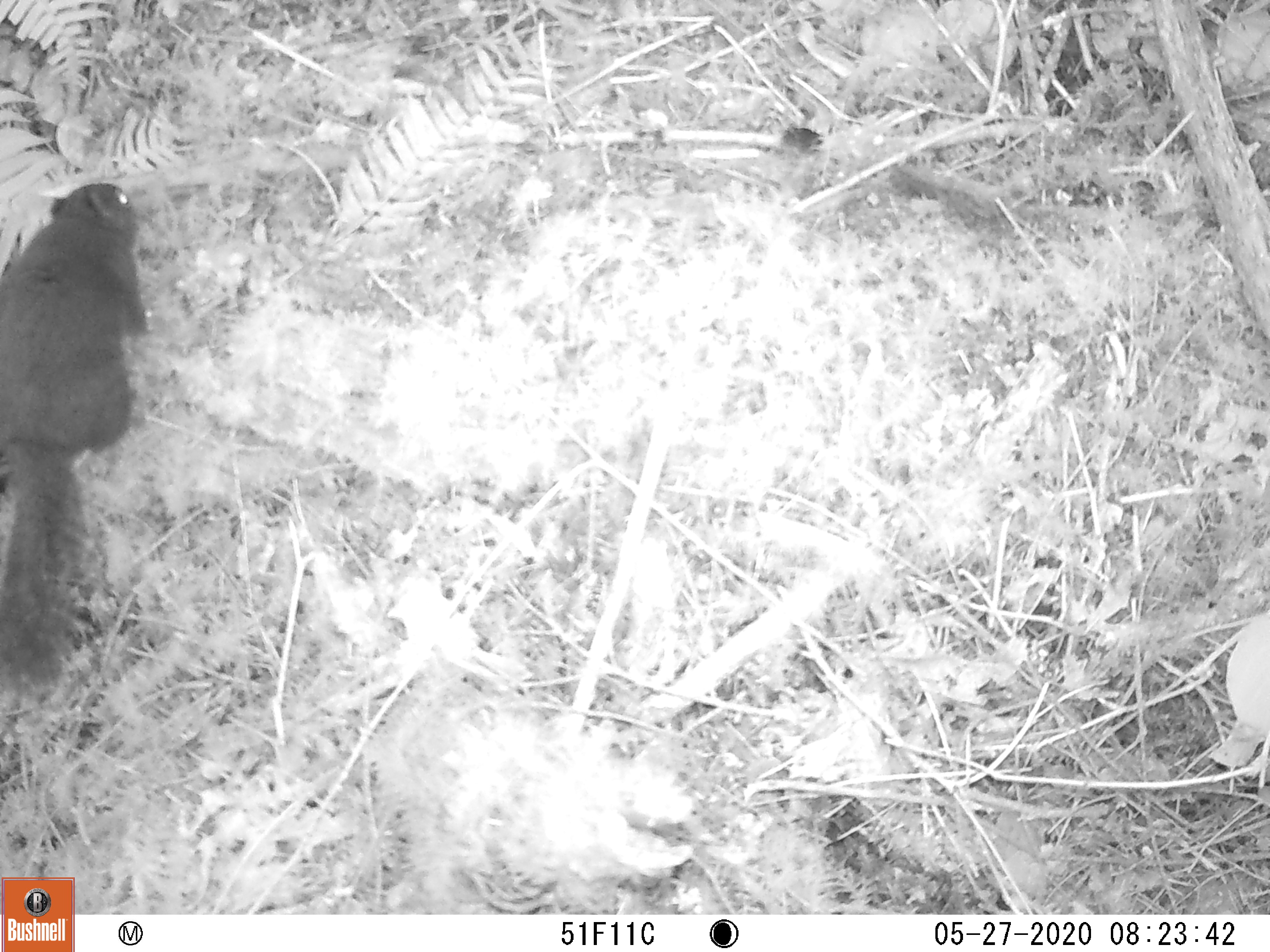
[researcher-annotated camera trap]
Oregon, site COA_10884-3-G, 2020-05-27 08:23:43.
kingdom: Animalia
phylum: Chordata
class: Mammalia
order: Rodentia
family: Sciuridae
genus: Tamiasciurus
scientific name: Tamiasciurus douglasii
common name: douglas squirrel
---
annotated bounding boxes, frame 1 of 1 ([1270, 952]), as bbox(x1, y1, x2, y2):
douglas squirrel: bbox(0, 177, 157, 690)